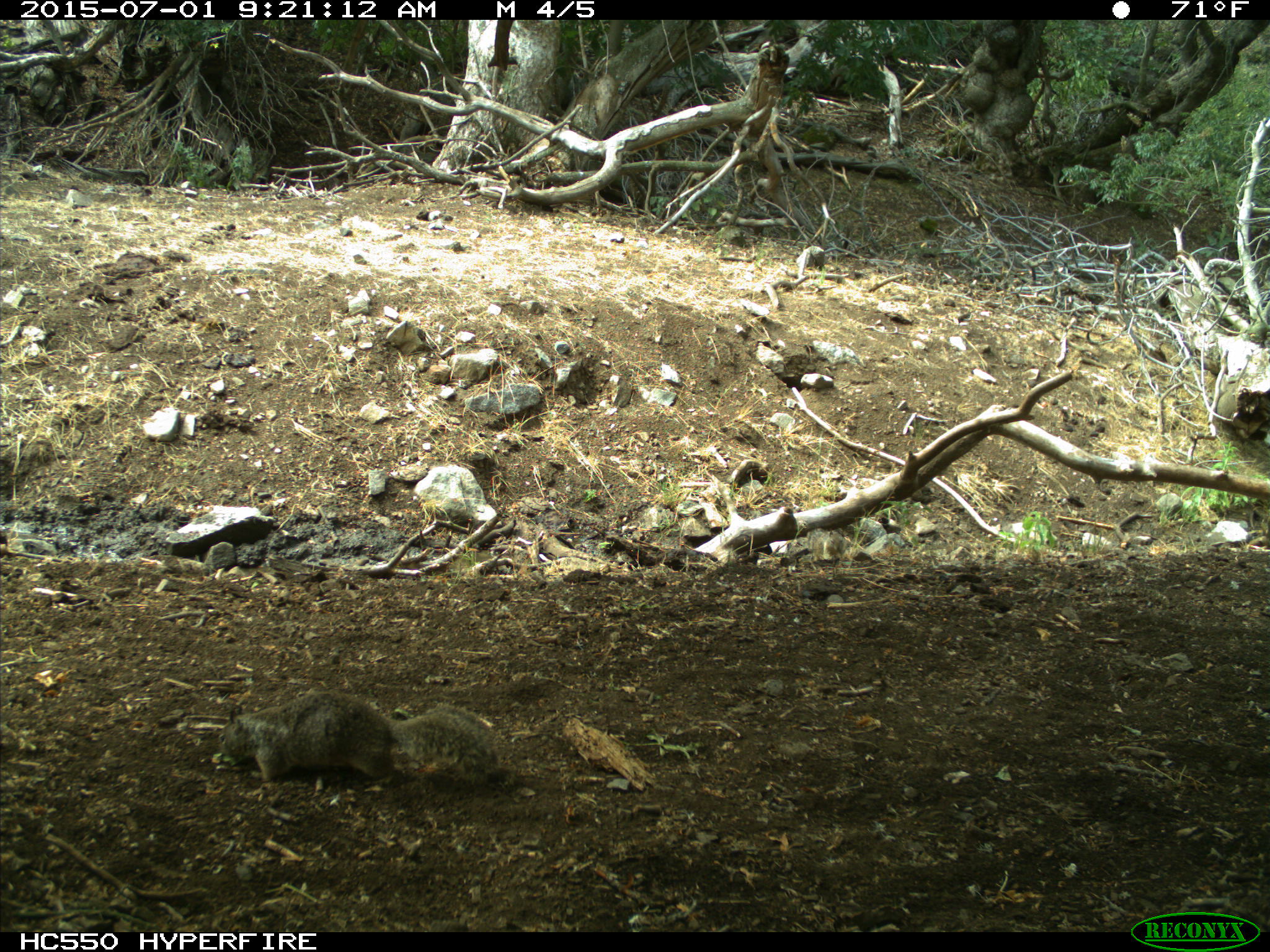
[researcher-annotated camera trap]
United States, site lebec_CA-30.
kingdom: Animalia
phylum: Chordata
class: Mammalia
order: Rodentia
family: Sciuridae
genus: Otospermophilus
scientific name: Otospermophilus beecheyi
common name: california ground squirrel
Otospermophilus beecheyi (california ground squirrel).